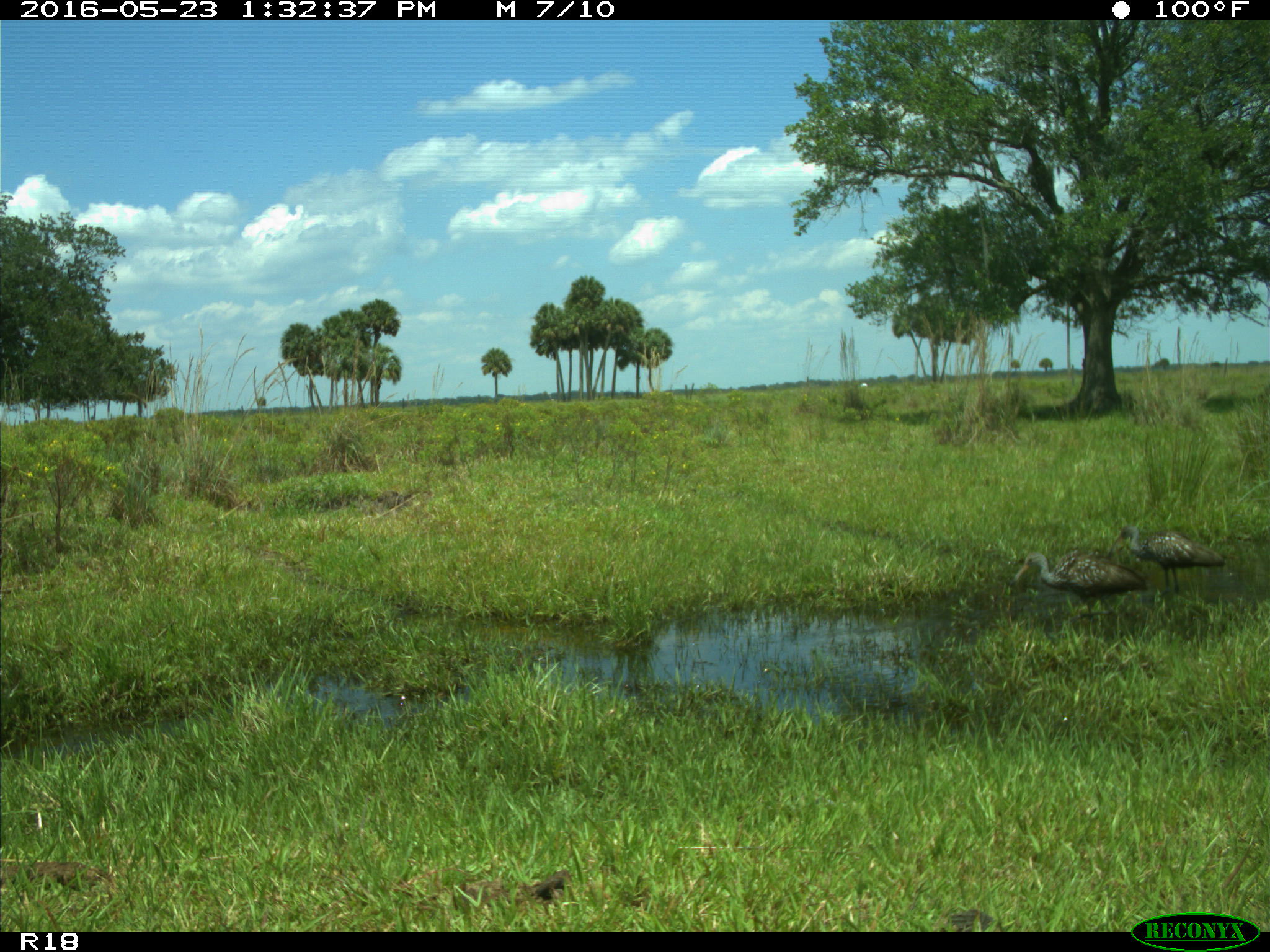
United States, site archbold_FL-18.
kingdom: Animalia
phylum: Chordata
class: Aves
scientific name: Aves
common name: birds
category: unidentified bird